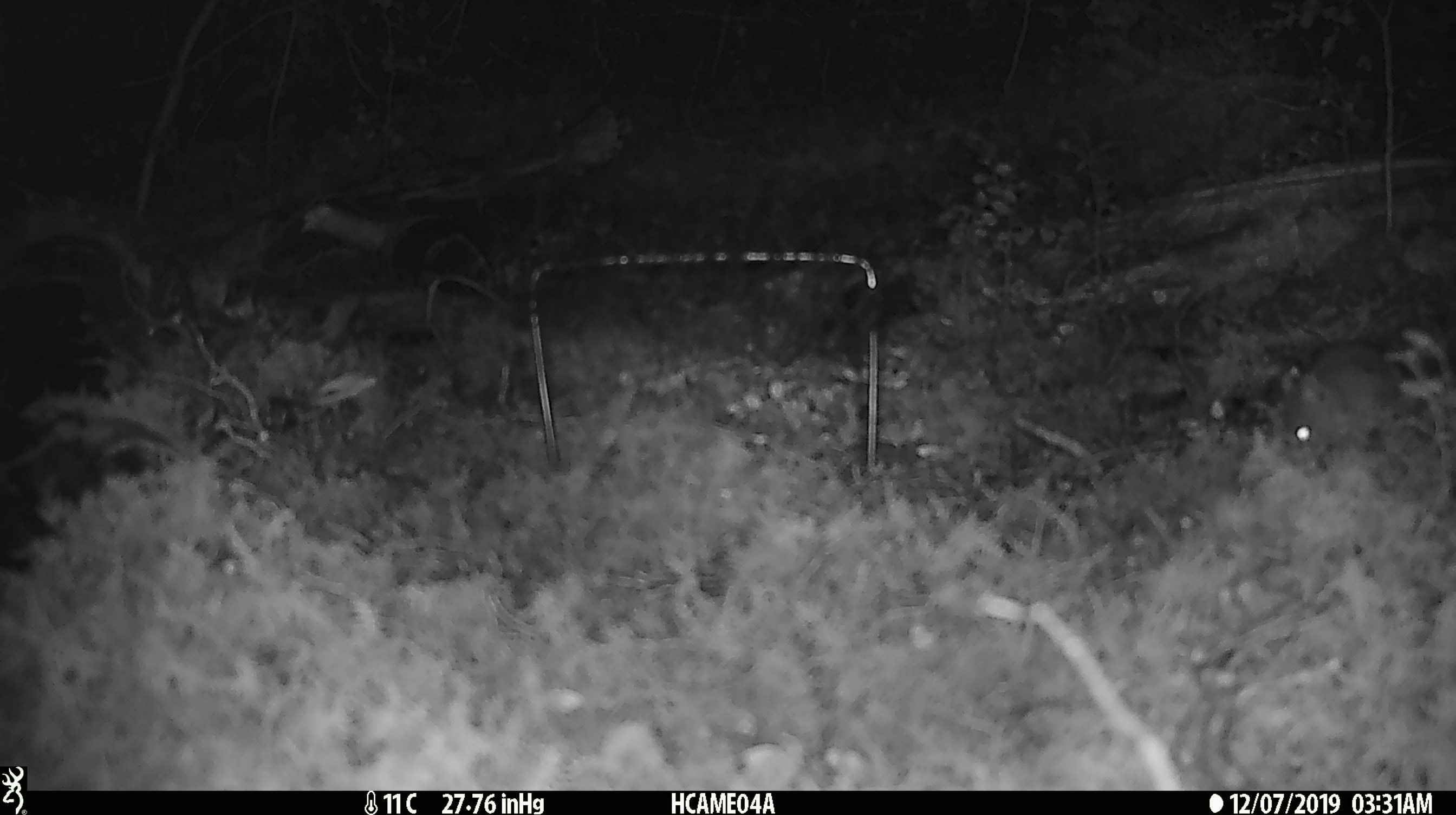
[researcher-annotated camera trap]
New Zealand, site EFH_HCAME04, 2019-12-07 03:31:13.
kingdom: Animalia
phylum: Chordata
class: Mammalia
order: Rodentia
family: Muridae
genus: Mus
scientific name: Mus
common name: mouse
Mouse (Mus).